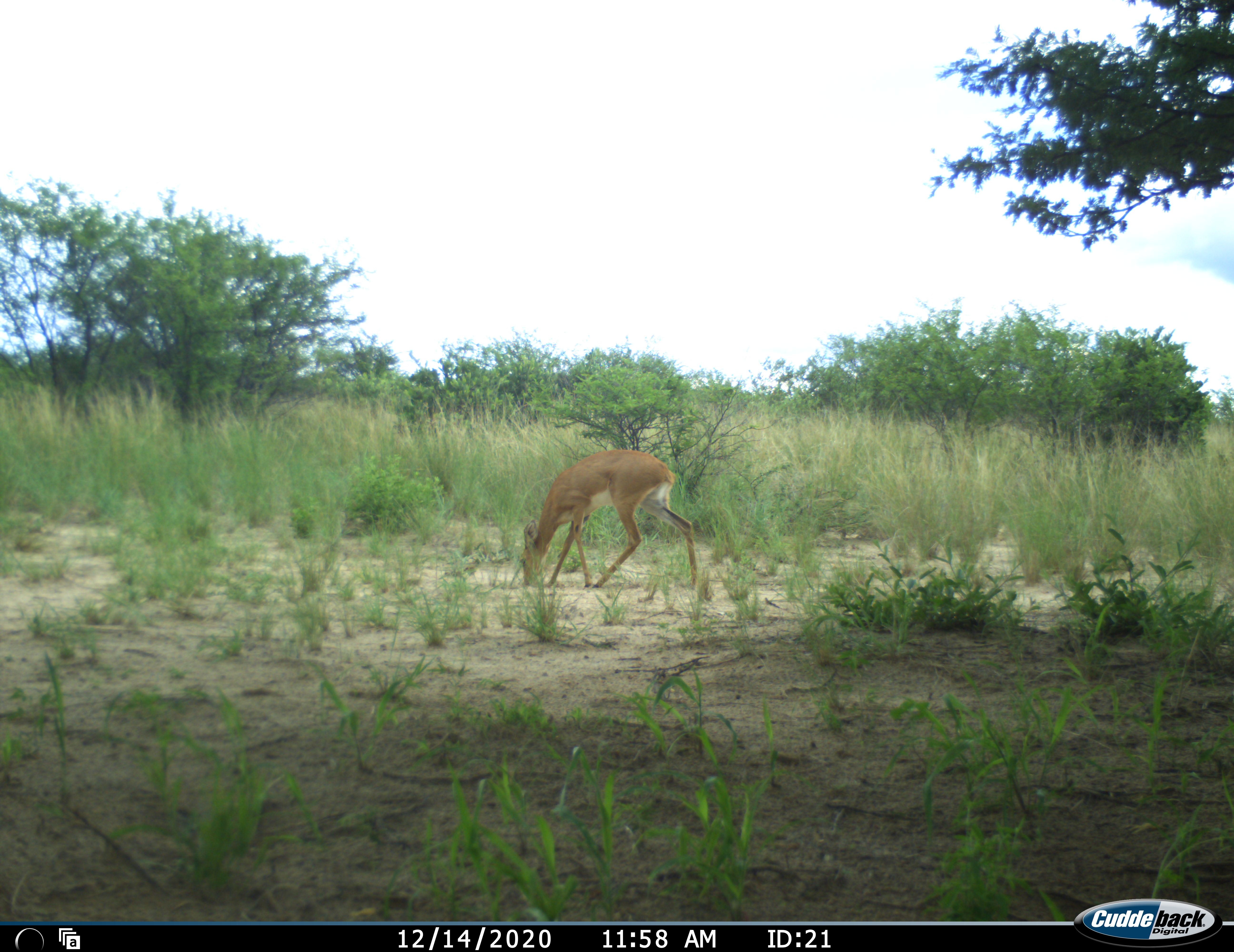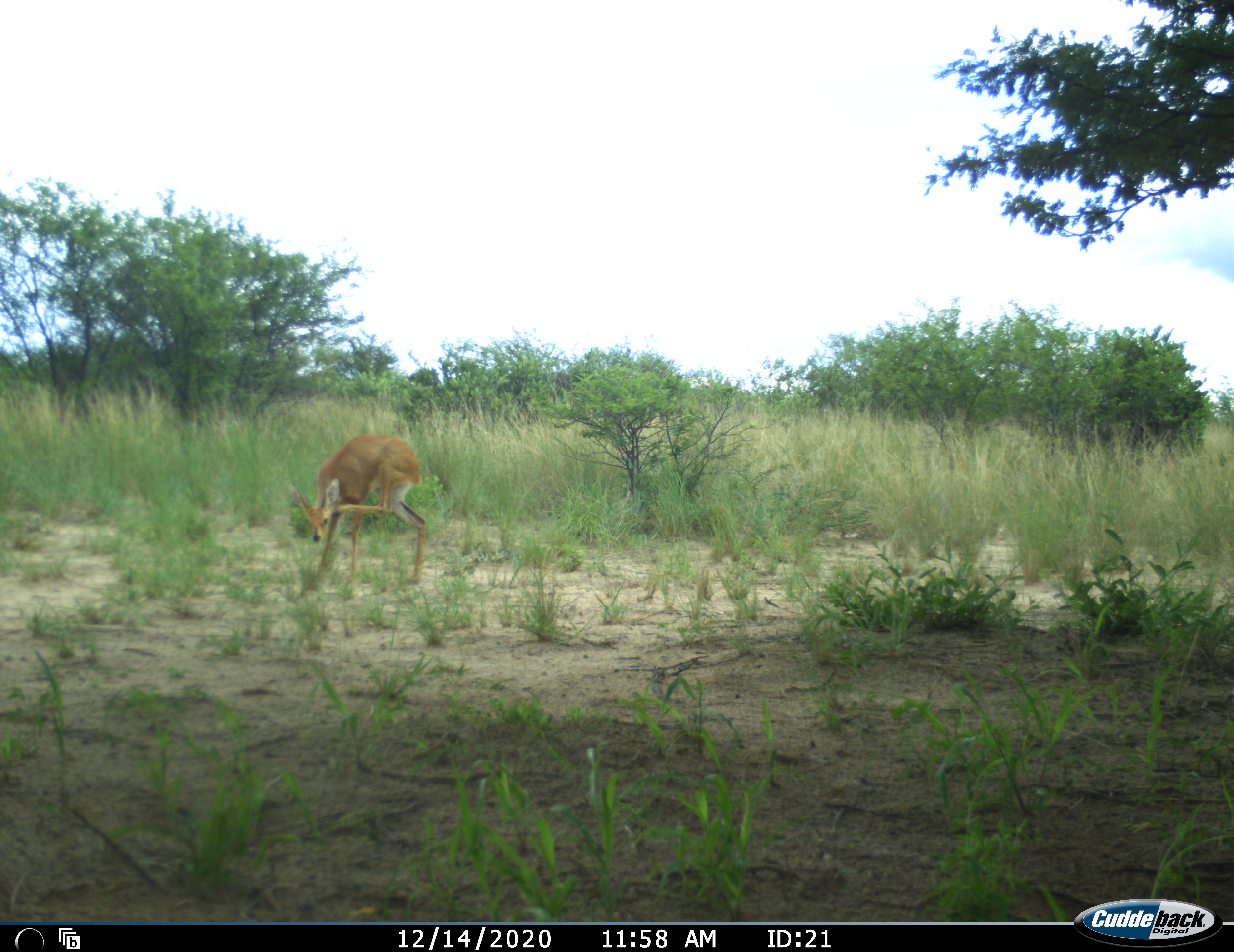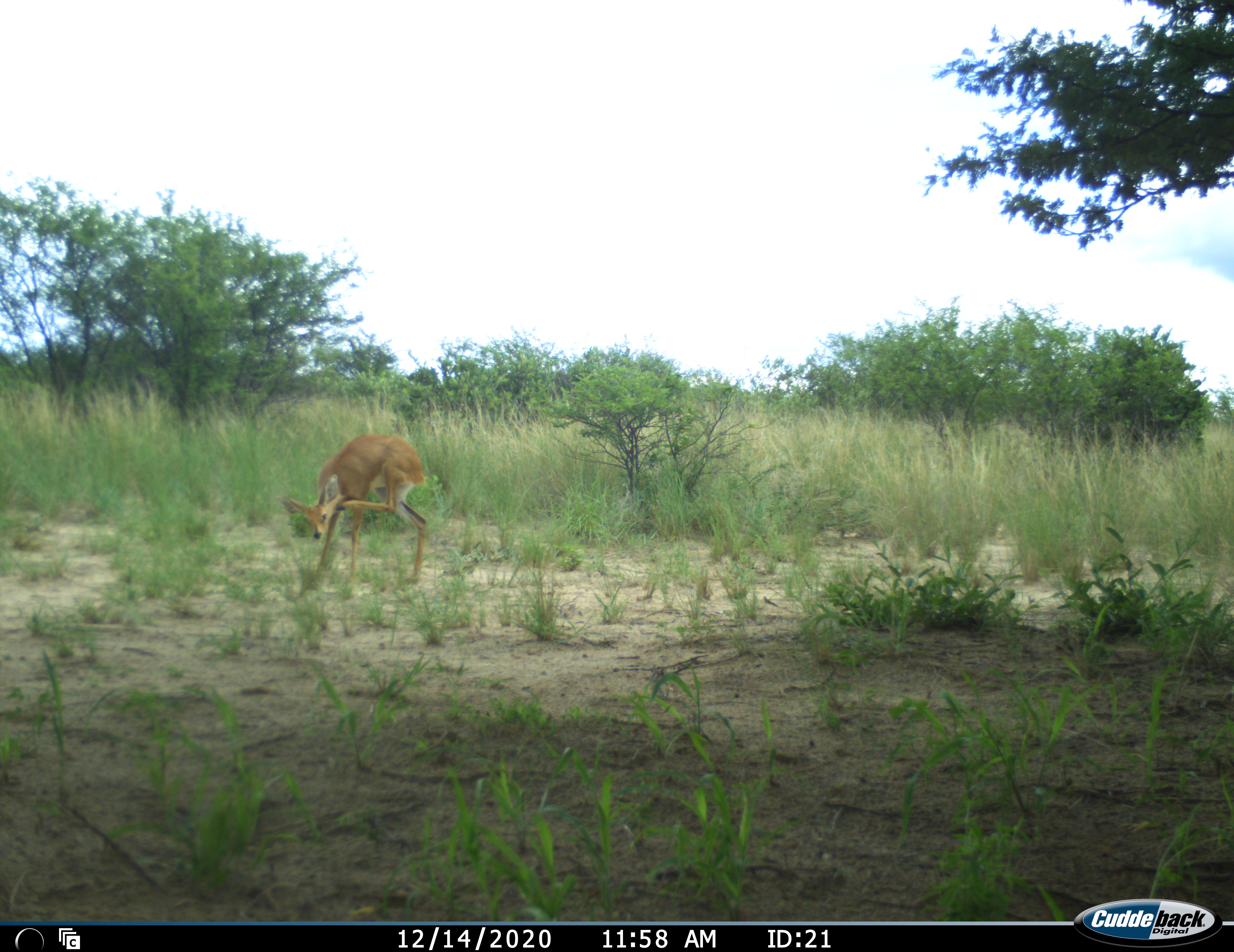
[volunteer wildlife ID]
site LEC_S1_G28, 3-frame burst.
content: unidentified animal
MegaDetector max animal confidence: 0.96